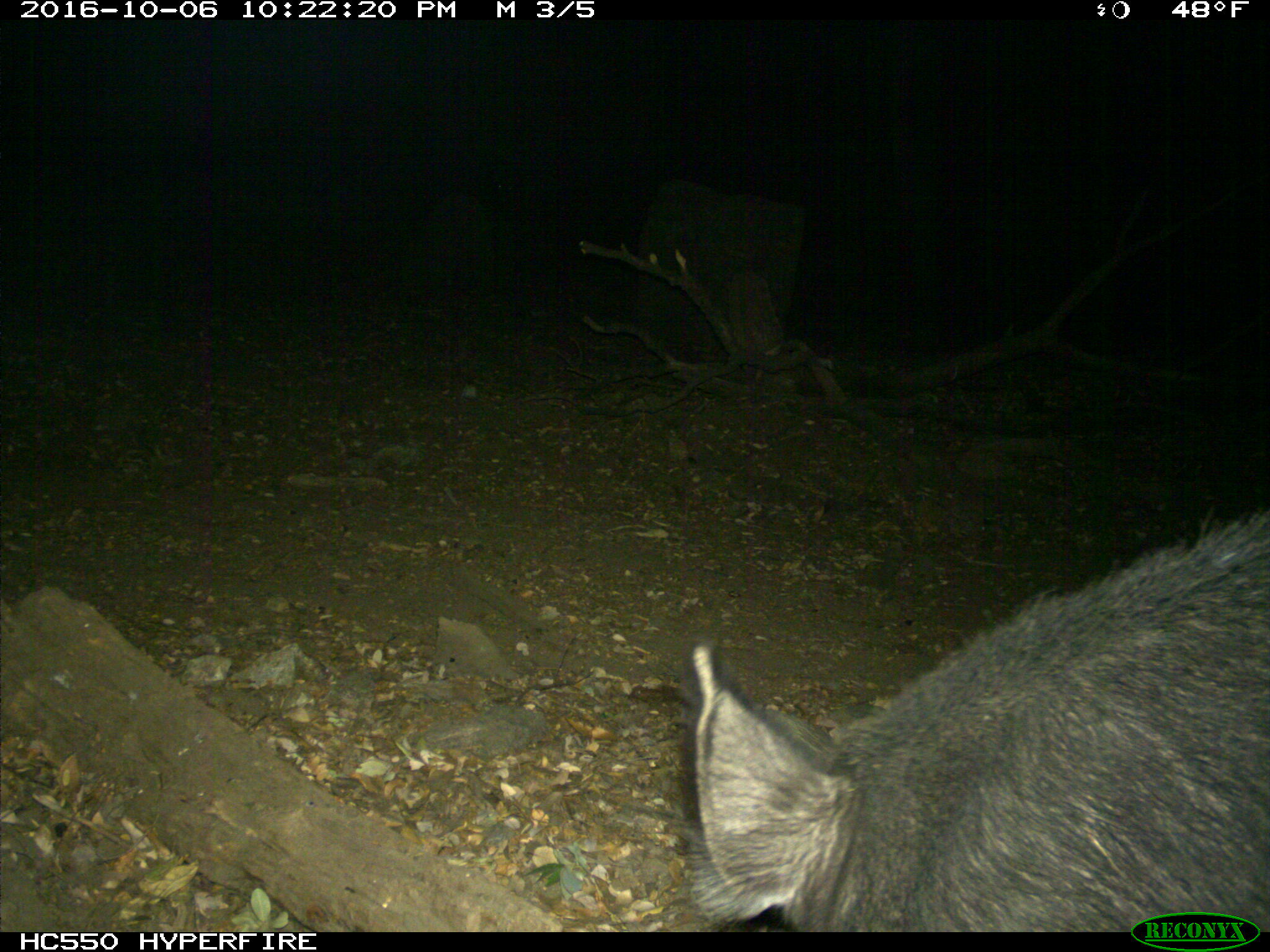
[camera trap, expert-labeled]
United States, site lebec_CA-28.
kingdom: Animalia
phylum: Chordata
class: Mammalia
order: Artiodactyla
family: Suidae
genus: Sus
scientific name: Sus scrofa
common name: wild boar